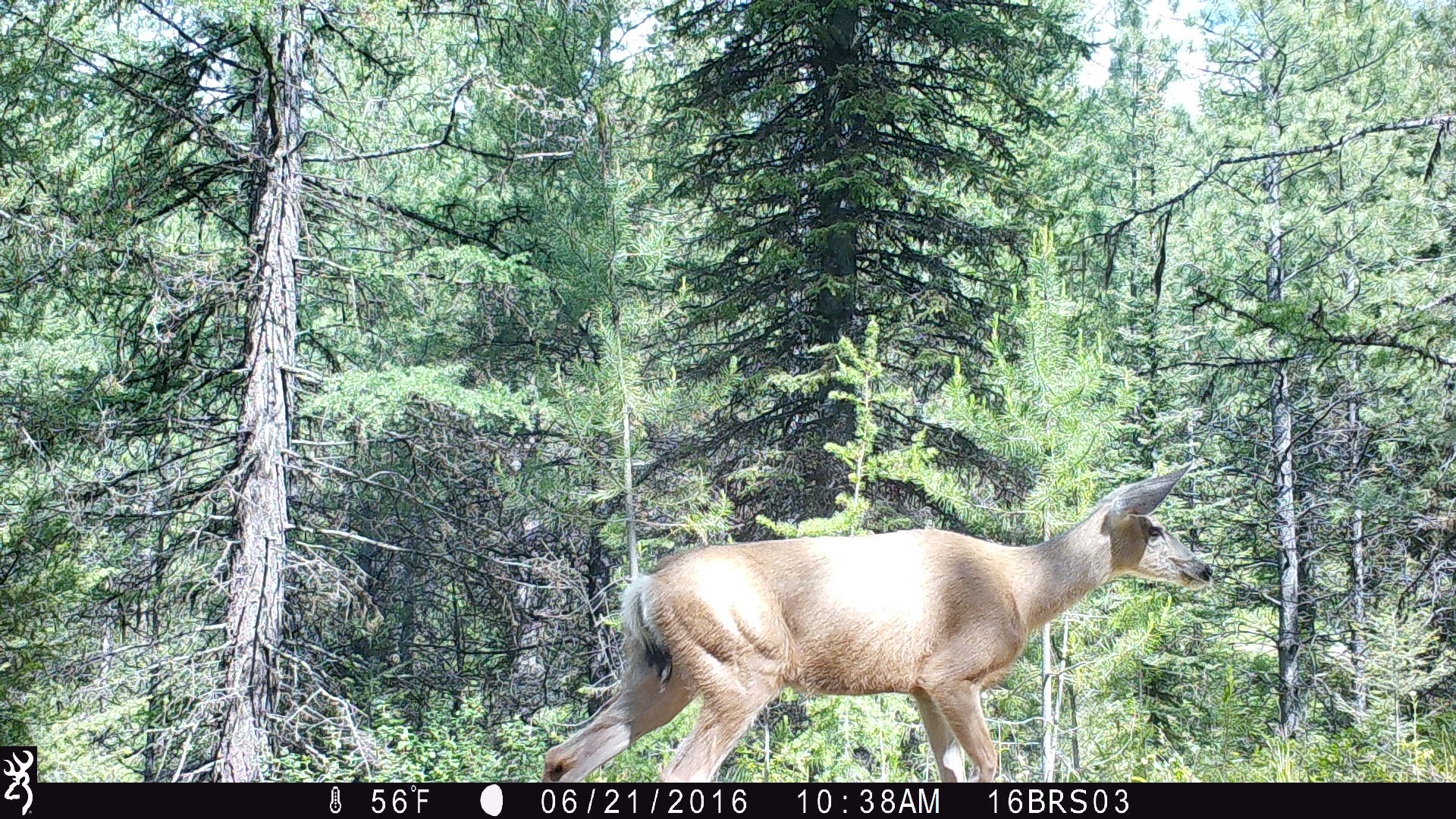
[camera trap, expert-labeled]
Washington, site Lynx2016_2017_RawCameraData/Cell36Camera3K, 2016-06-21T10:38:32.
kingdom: Animalia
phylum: Chordata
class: Mammalia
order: Artiodactyla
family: Cervidae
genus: Odocoileus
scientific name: Odocoileus hemionus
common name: mule deer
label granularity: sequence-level